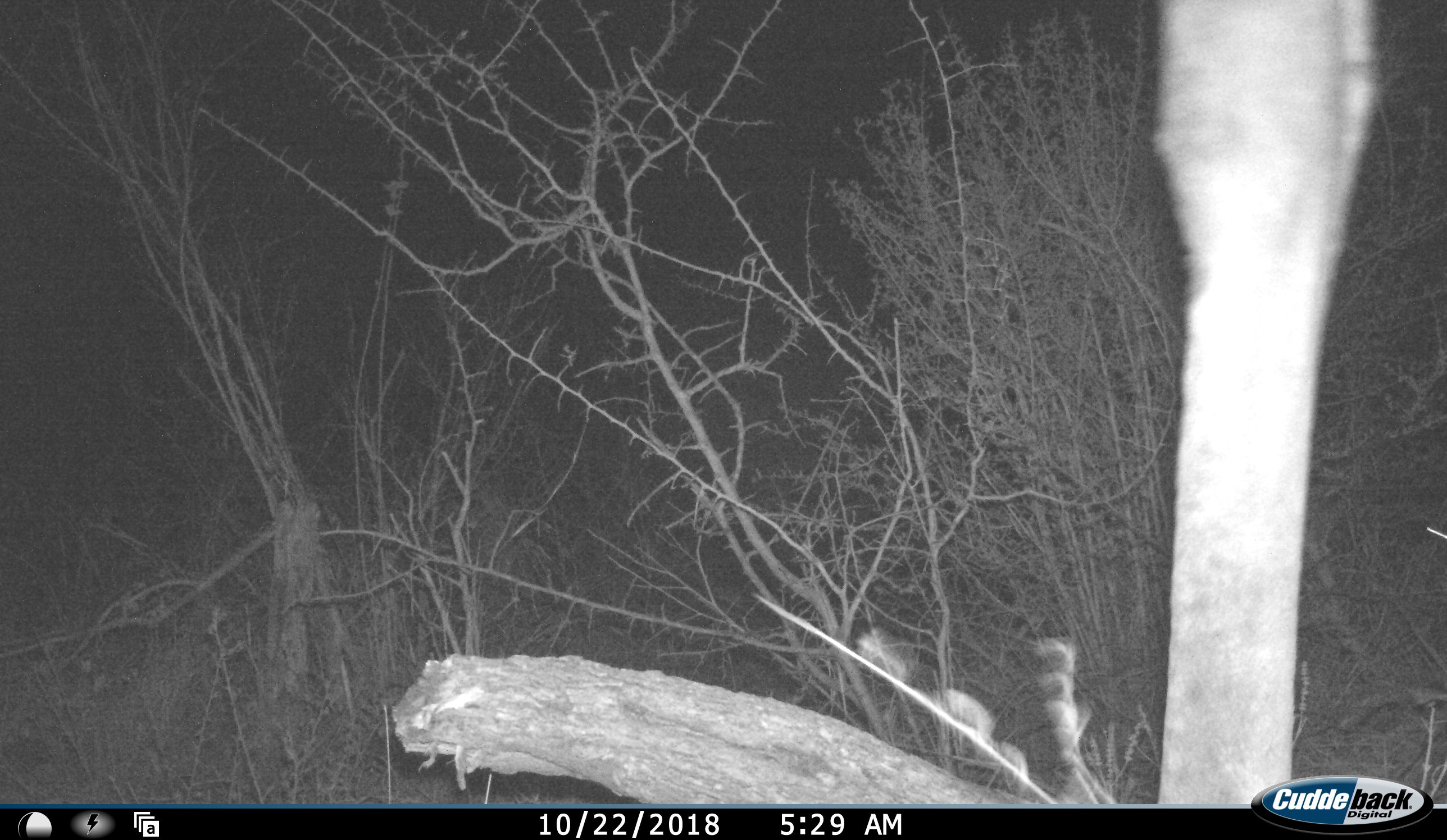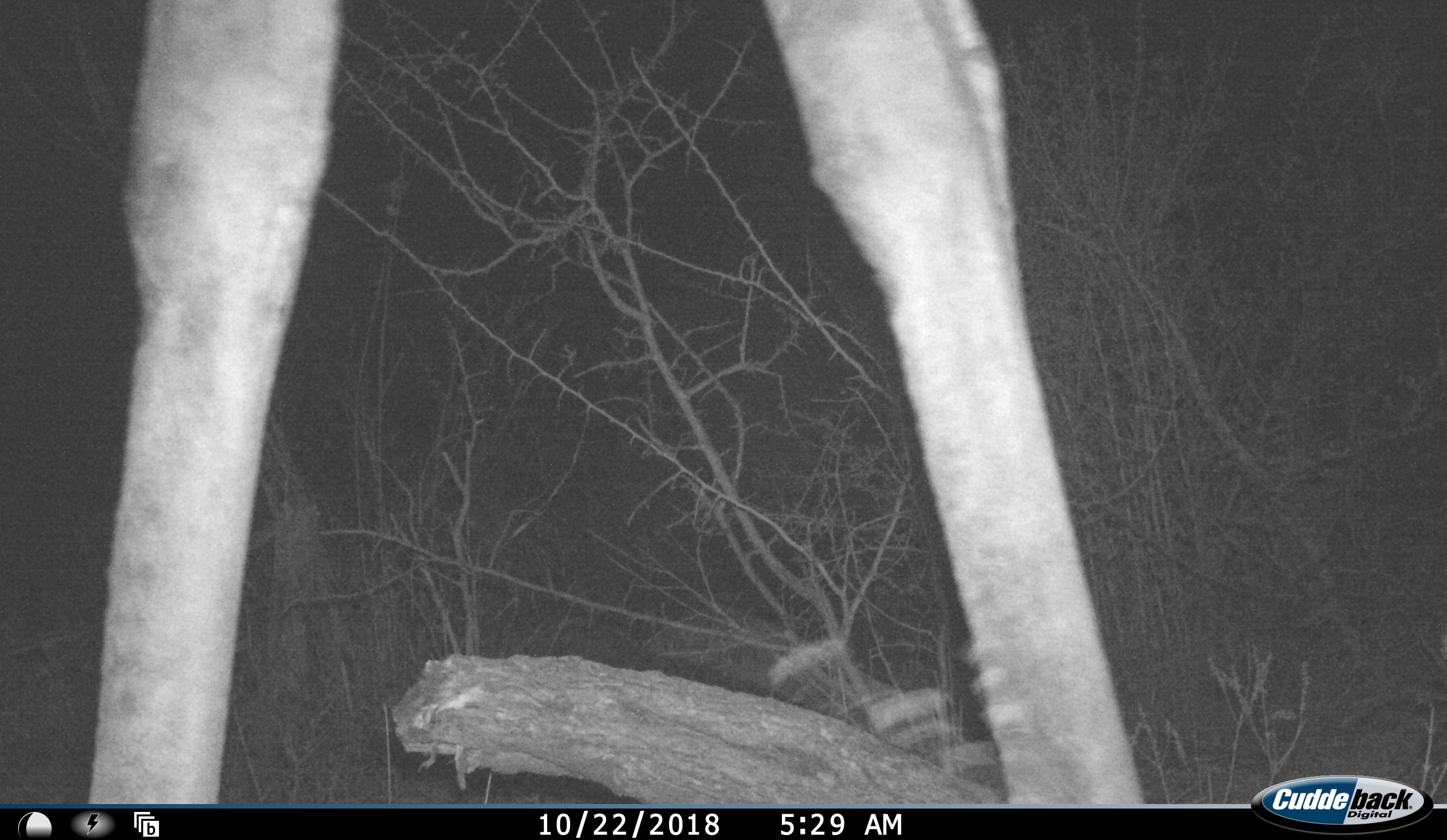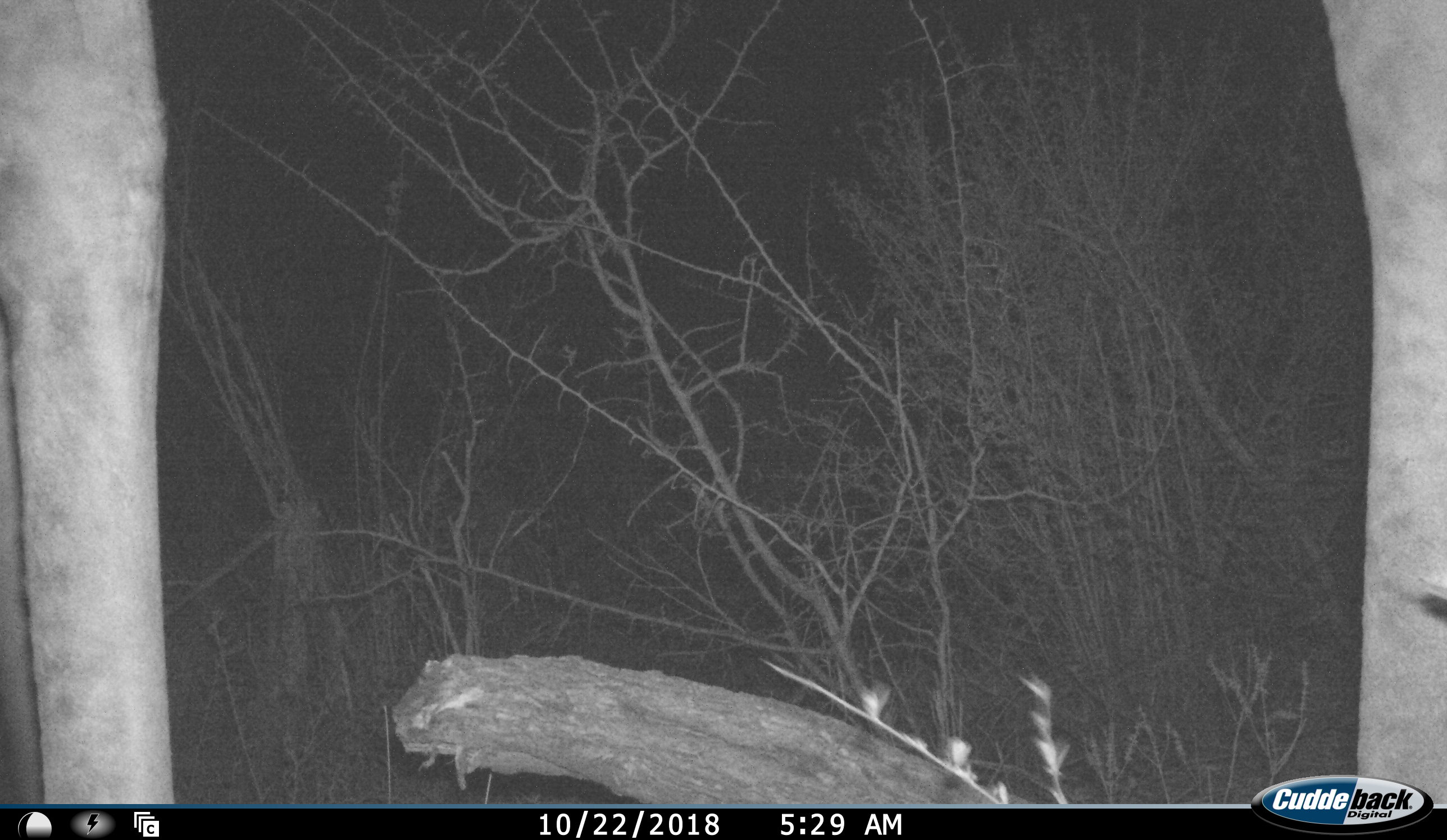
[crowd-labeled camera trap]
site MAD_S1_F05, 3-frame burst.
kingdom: Animalia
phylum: Chordata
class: Mammalia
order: Artiodactyla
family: Giraffidae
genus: Giraffa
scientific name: Giraffa camelopardalis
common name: giraffe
Giraffe (Giraffa camelopardalis), count 1. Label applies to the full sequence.